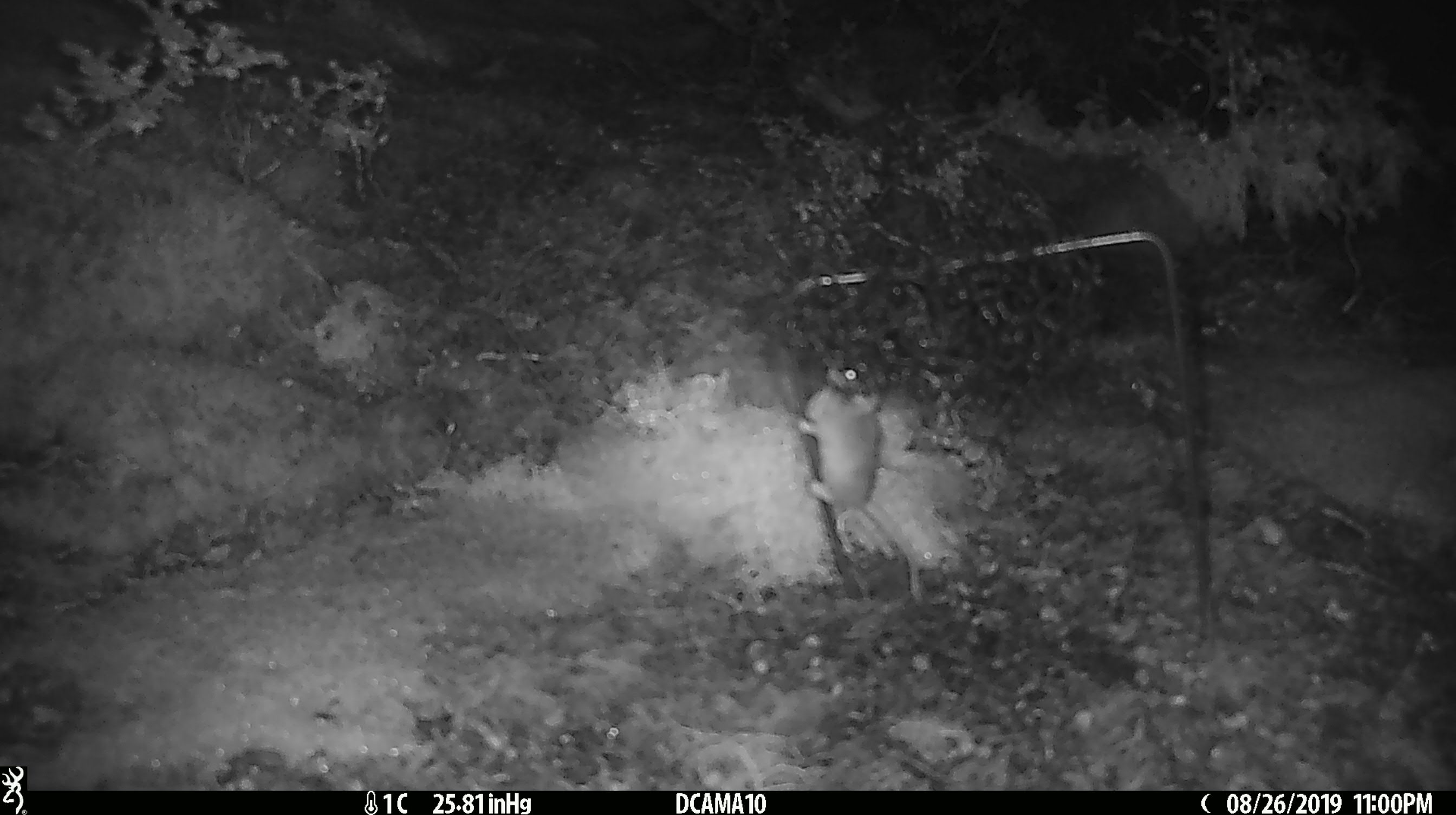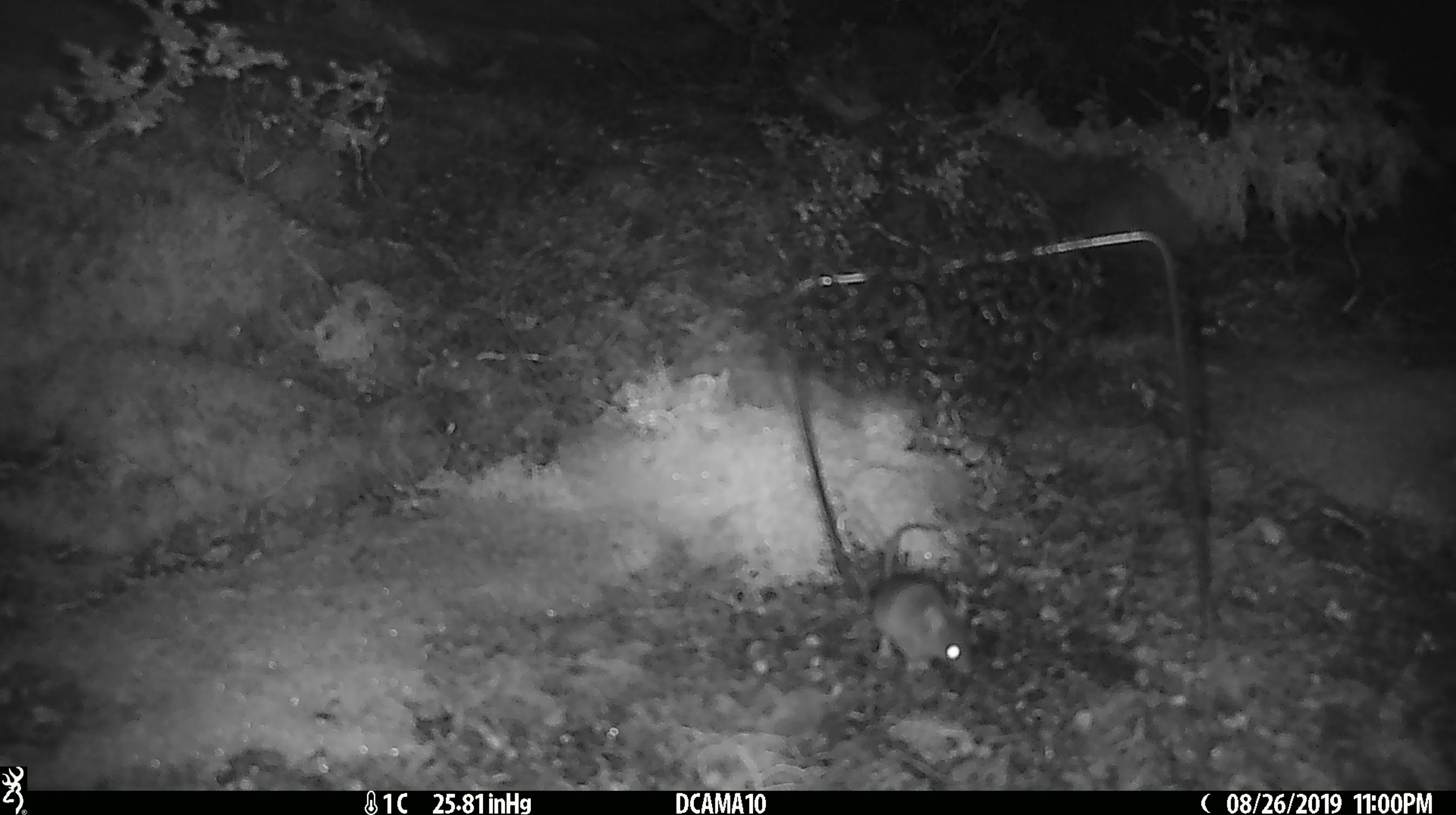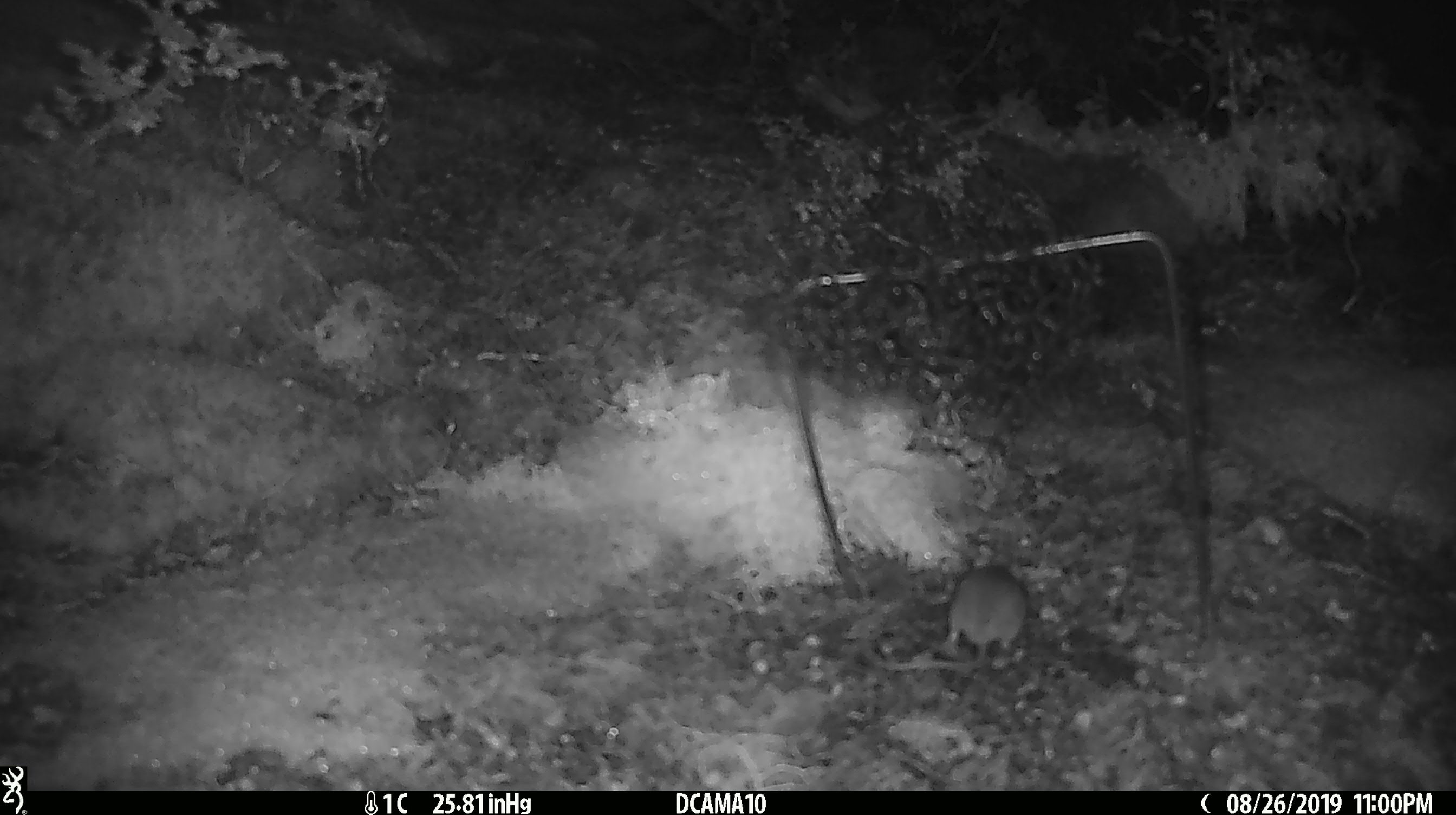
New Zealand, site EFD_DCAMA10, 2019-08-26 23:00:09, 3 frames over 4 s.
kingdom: Animalia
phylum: Chordata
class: Mammalia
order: Rodentia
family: Muridae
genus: Mus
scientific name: Mus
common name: mouse